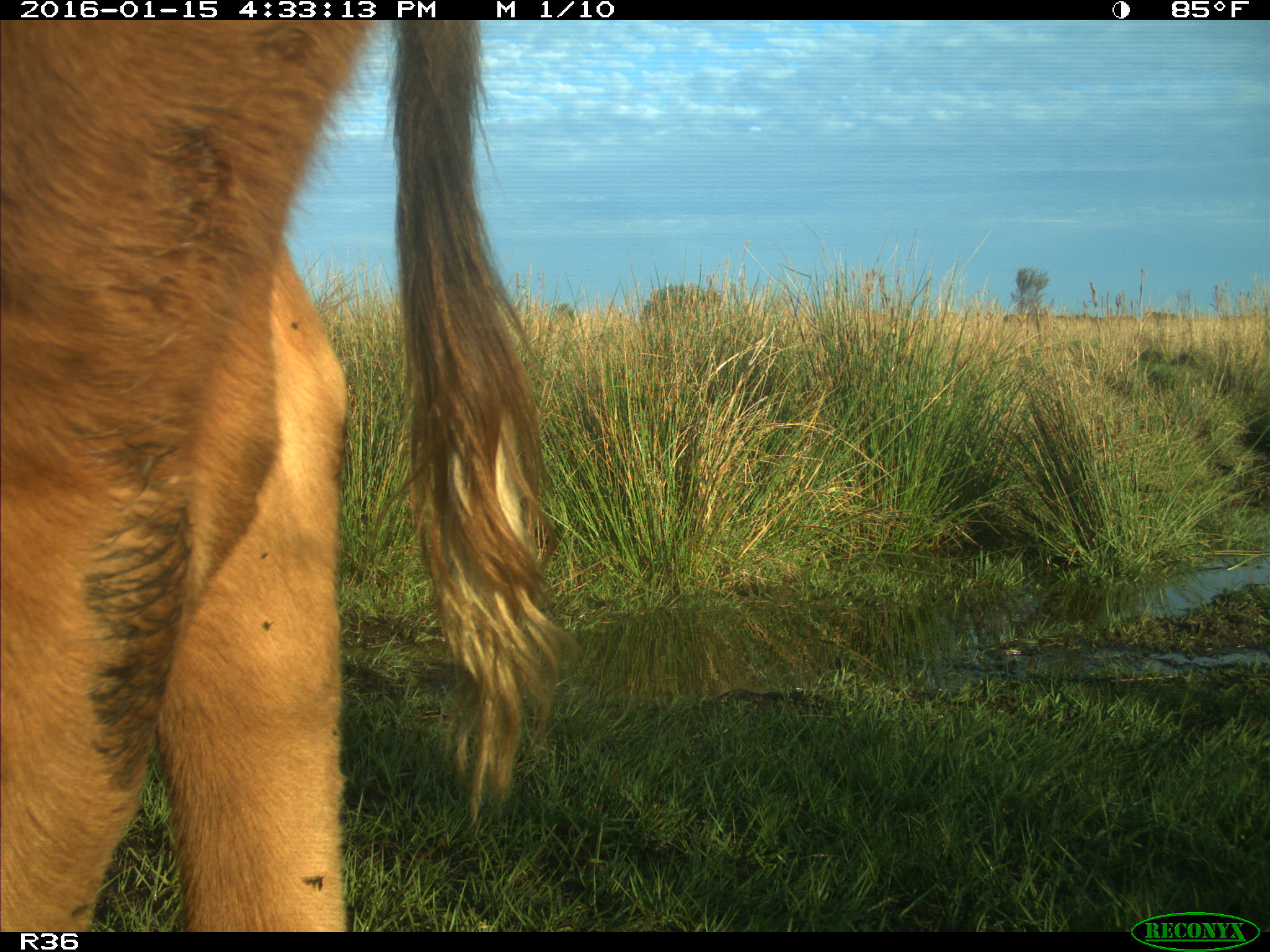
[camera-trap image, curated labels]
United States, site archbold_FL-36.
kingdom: Animalia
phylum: Chordata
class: Mammalia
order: Artiodactyla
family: Bovidae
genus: Bos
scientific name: Bos taurus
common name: domestic cow